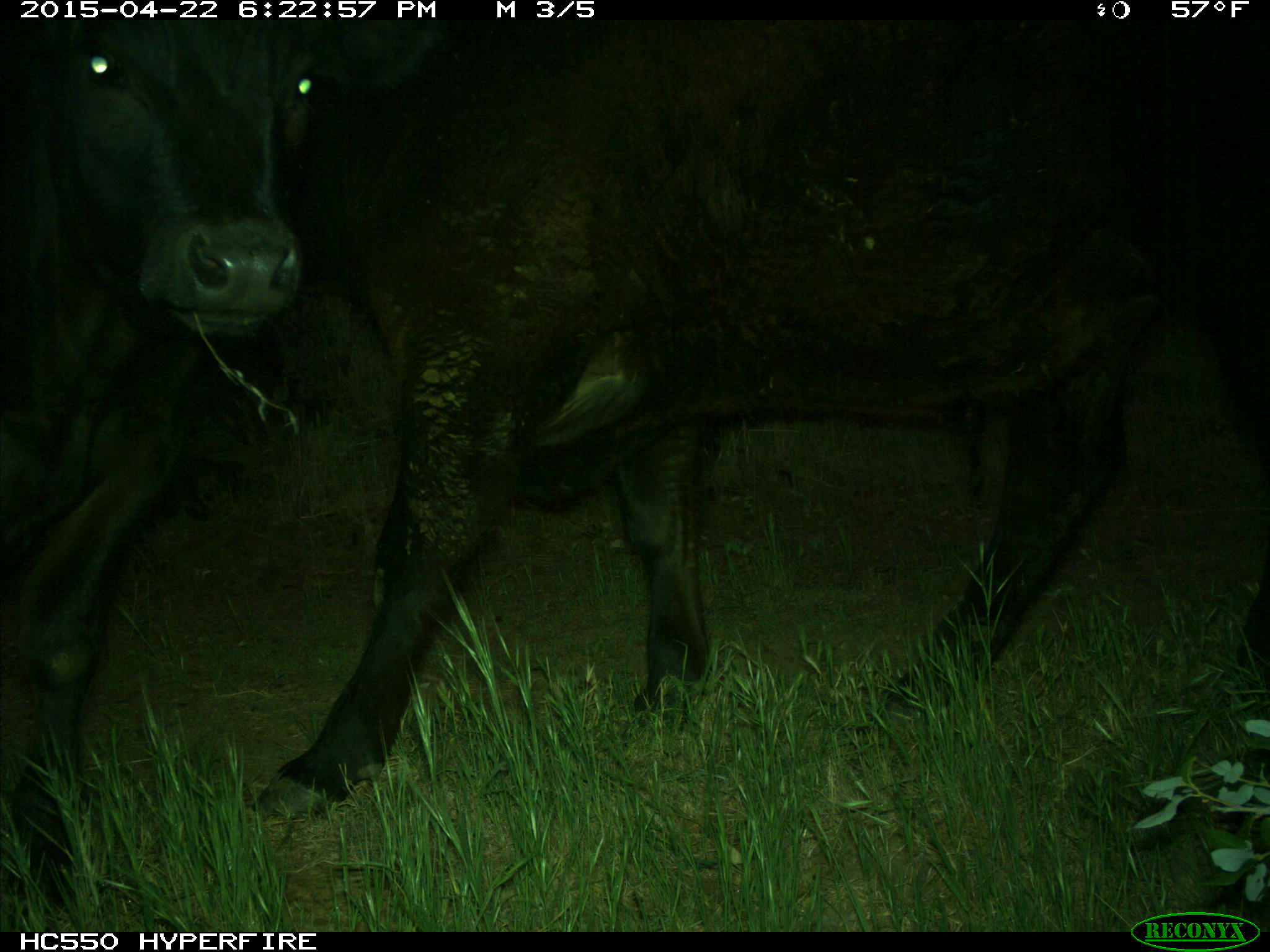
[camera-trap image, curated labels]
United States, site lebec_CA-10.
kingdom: Animalia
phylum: Chordata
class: Mammalia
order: Artiodactyla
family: Bovidae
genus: Bos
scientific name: Bos taurus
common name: domestic cow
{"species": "Bos taurus (domestic cow)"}